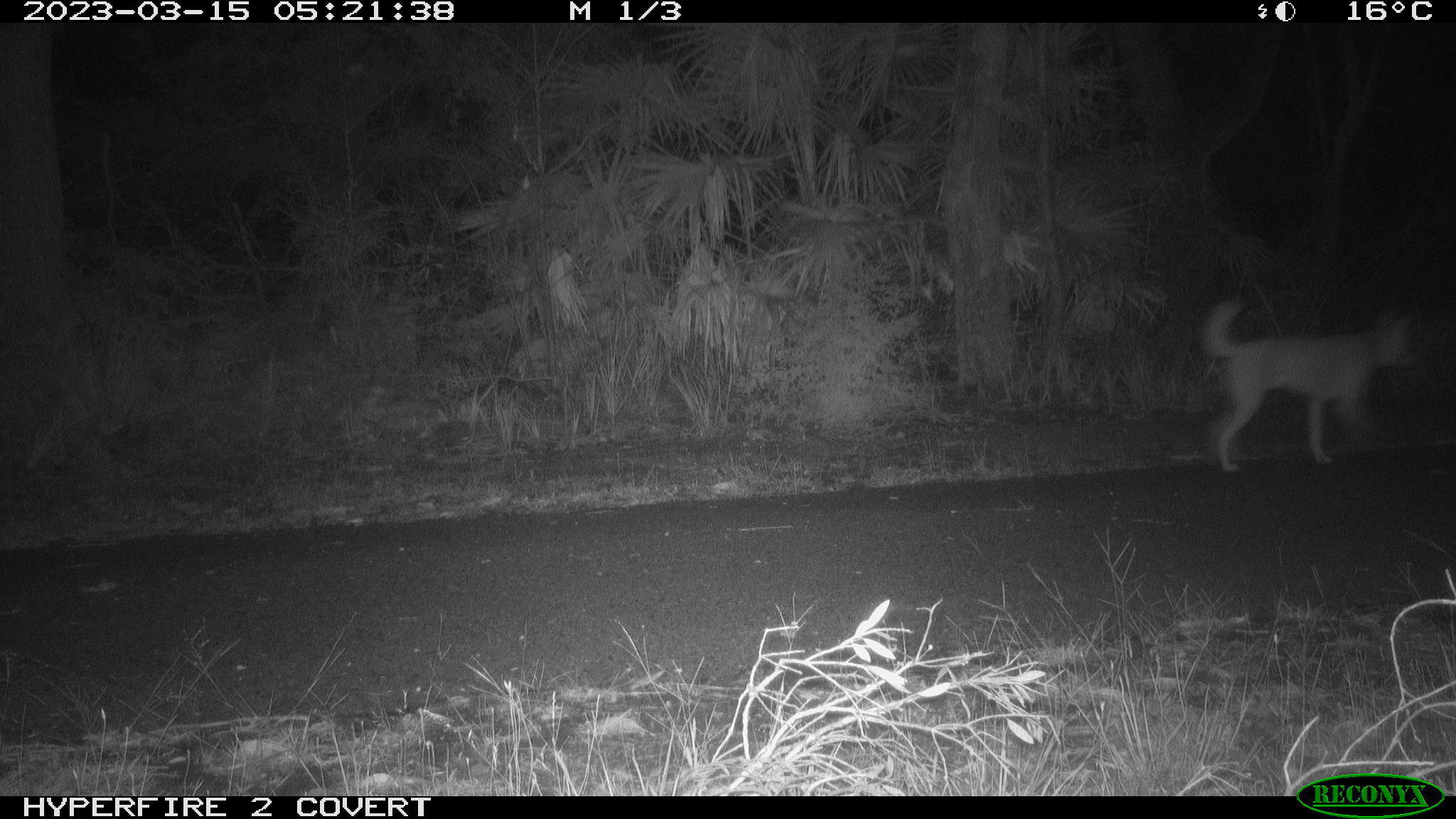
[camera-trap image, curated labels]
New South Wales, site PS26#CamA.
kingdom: Animalia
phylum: Chordata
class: Mammalia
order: Carnivora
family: Canidae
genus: Canis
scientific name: Canis familiaris dingo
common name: dingo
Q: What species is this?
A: Dingo (Canis familiaris dingo).